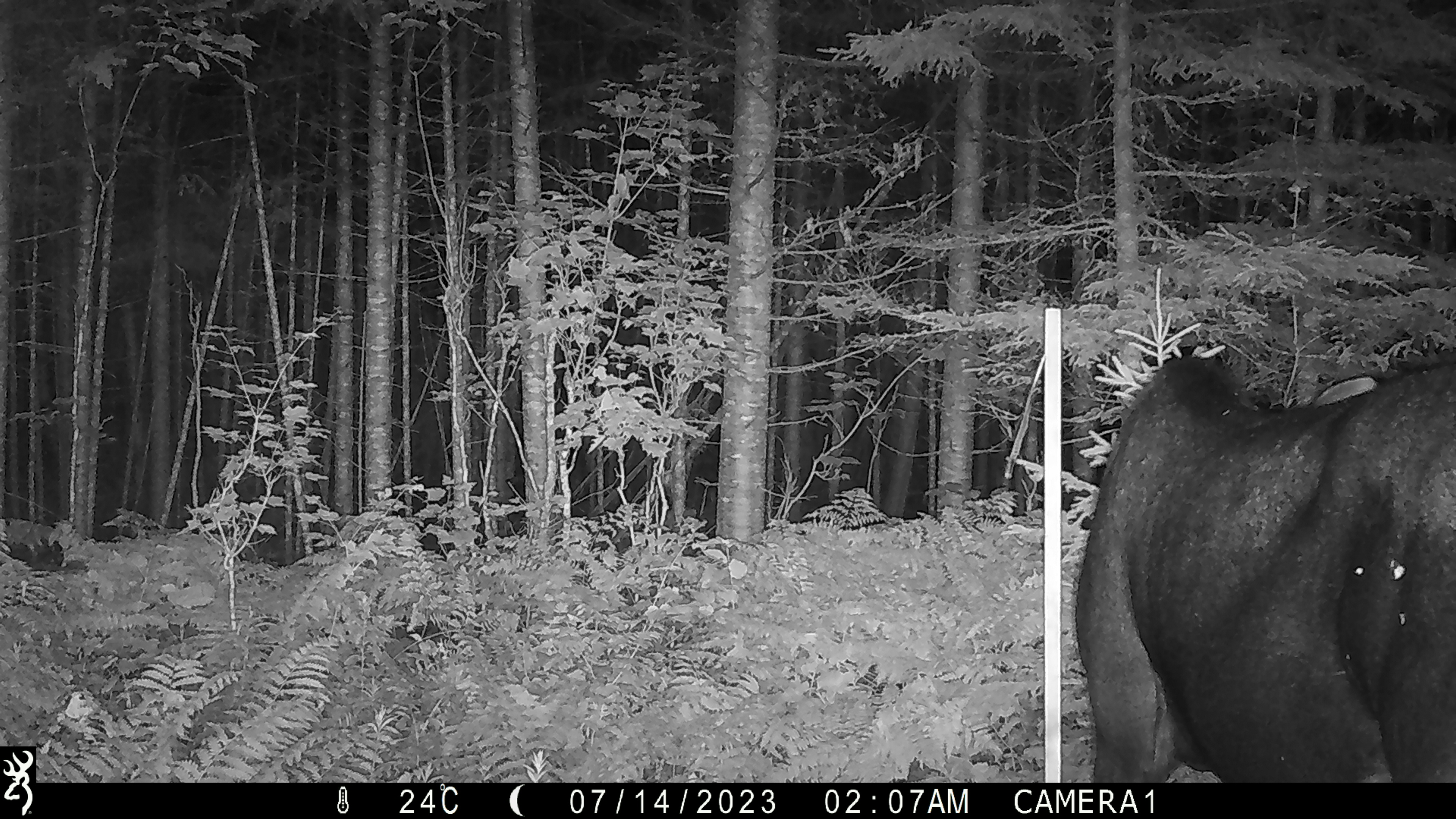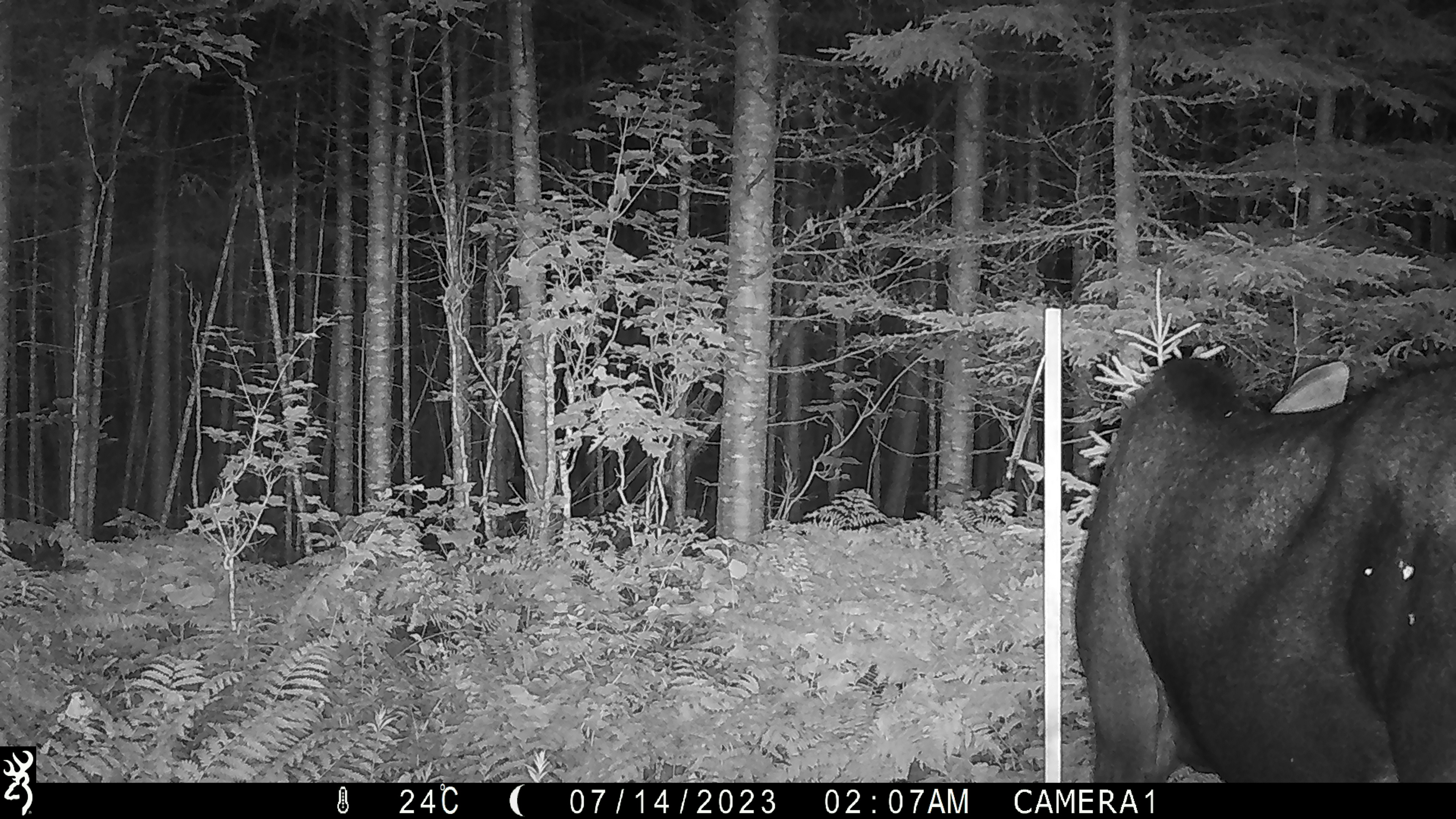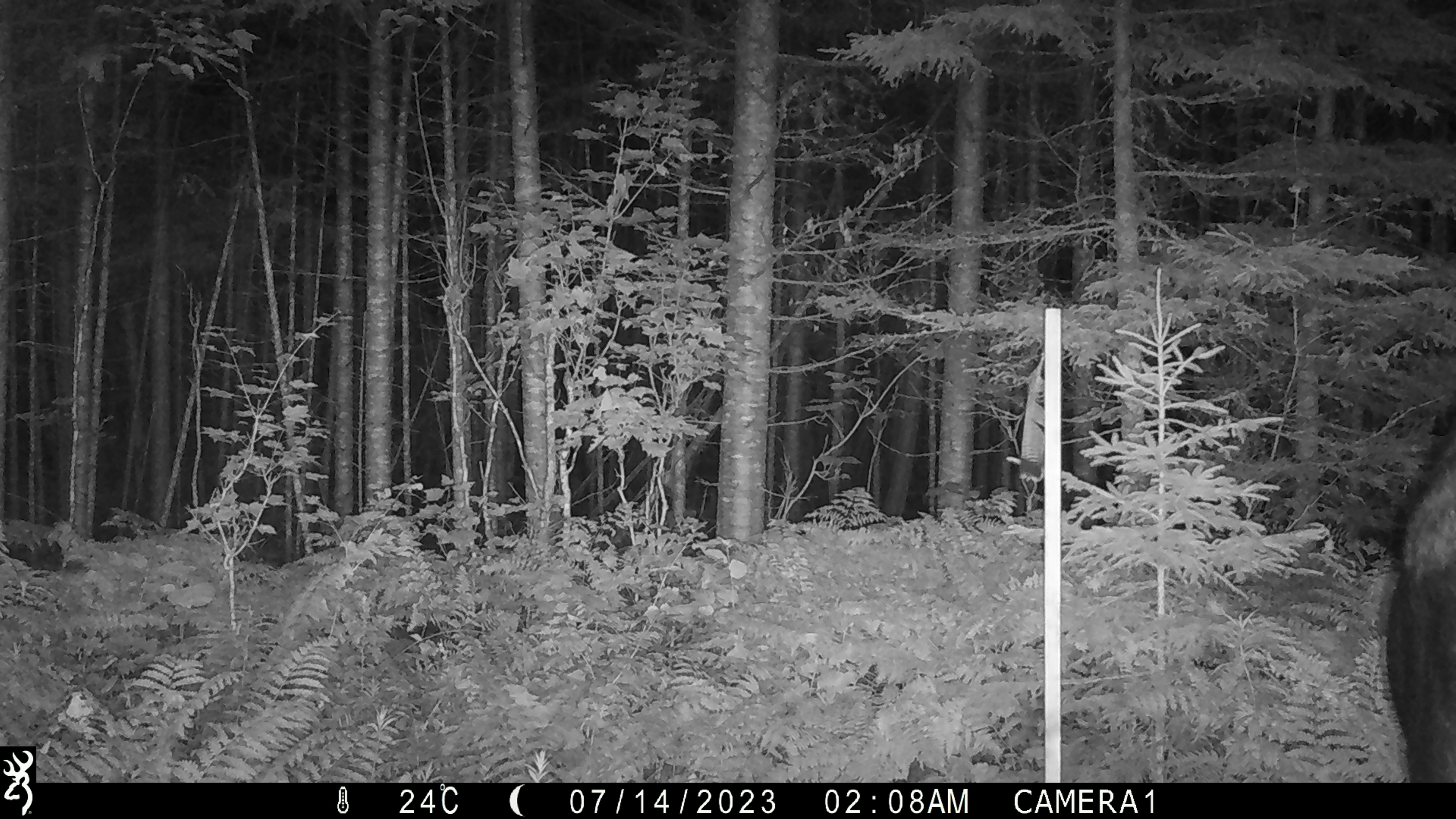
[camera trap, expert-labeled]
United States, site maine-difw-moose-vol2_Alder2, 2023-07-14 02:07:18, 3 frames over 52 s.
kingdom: Animalia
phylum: Chordata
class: Mammalia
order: Artiodactyla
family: Cervidae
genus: Alces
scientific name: Alces alces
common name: moose